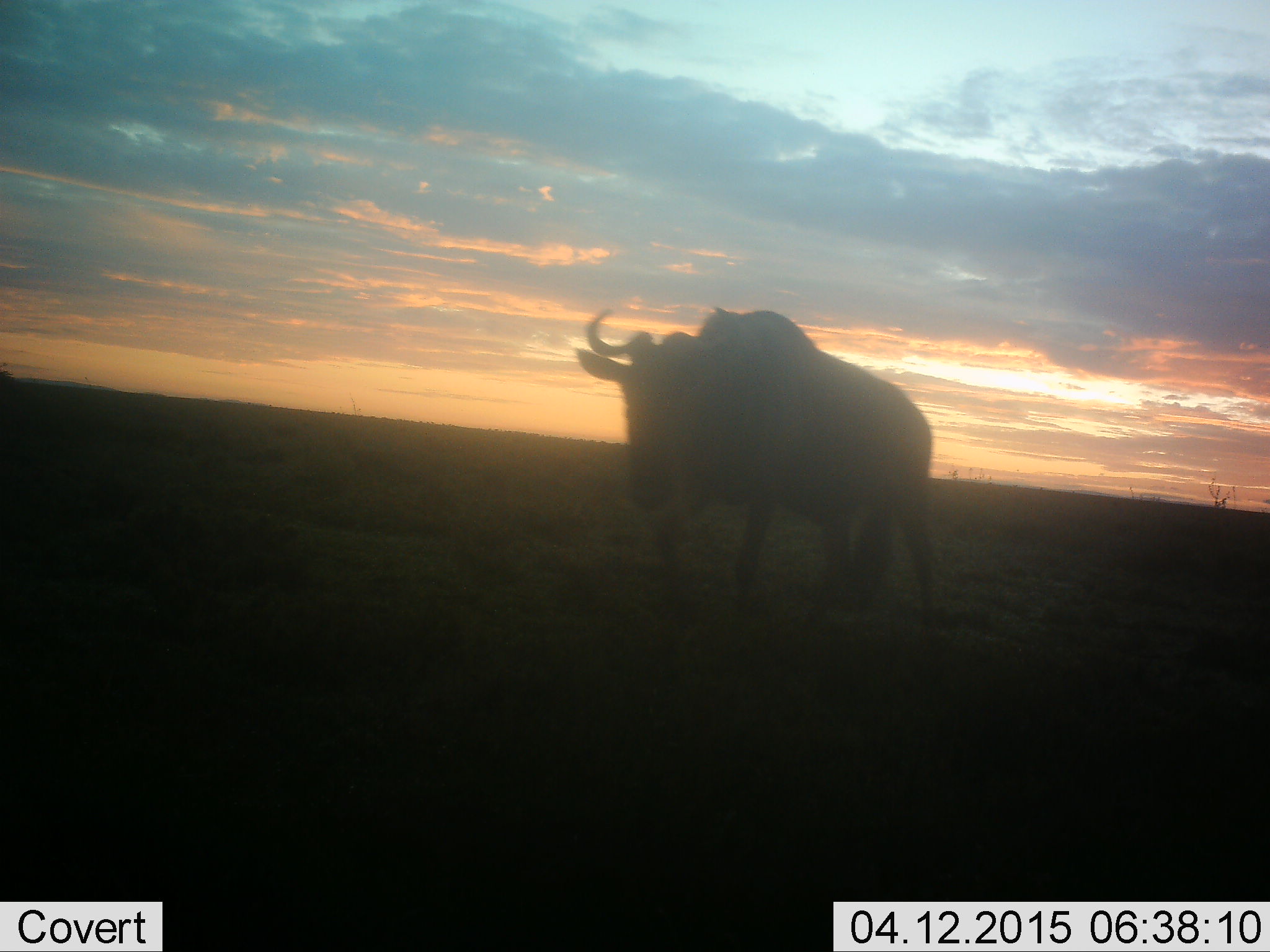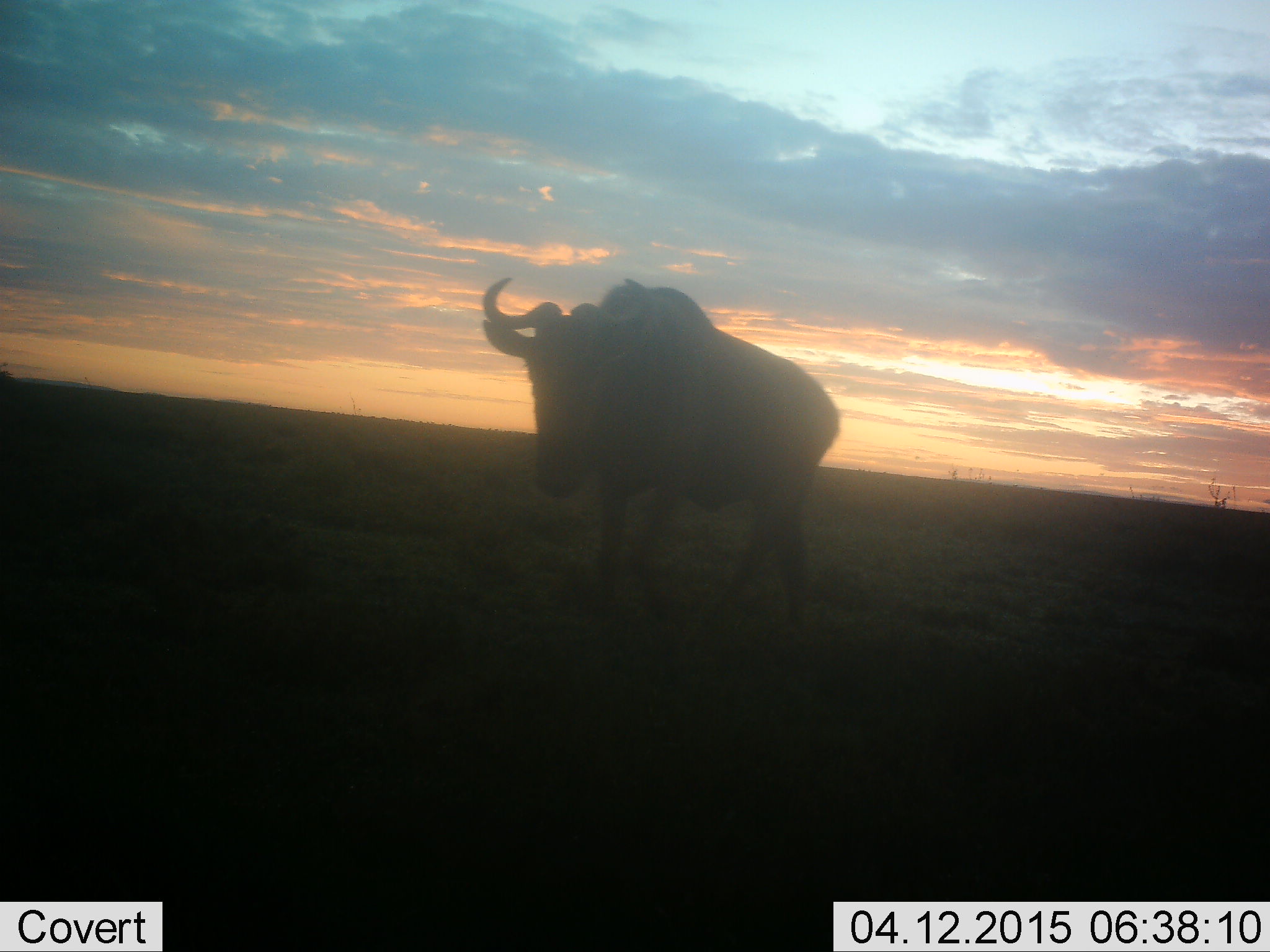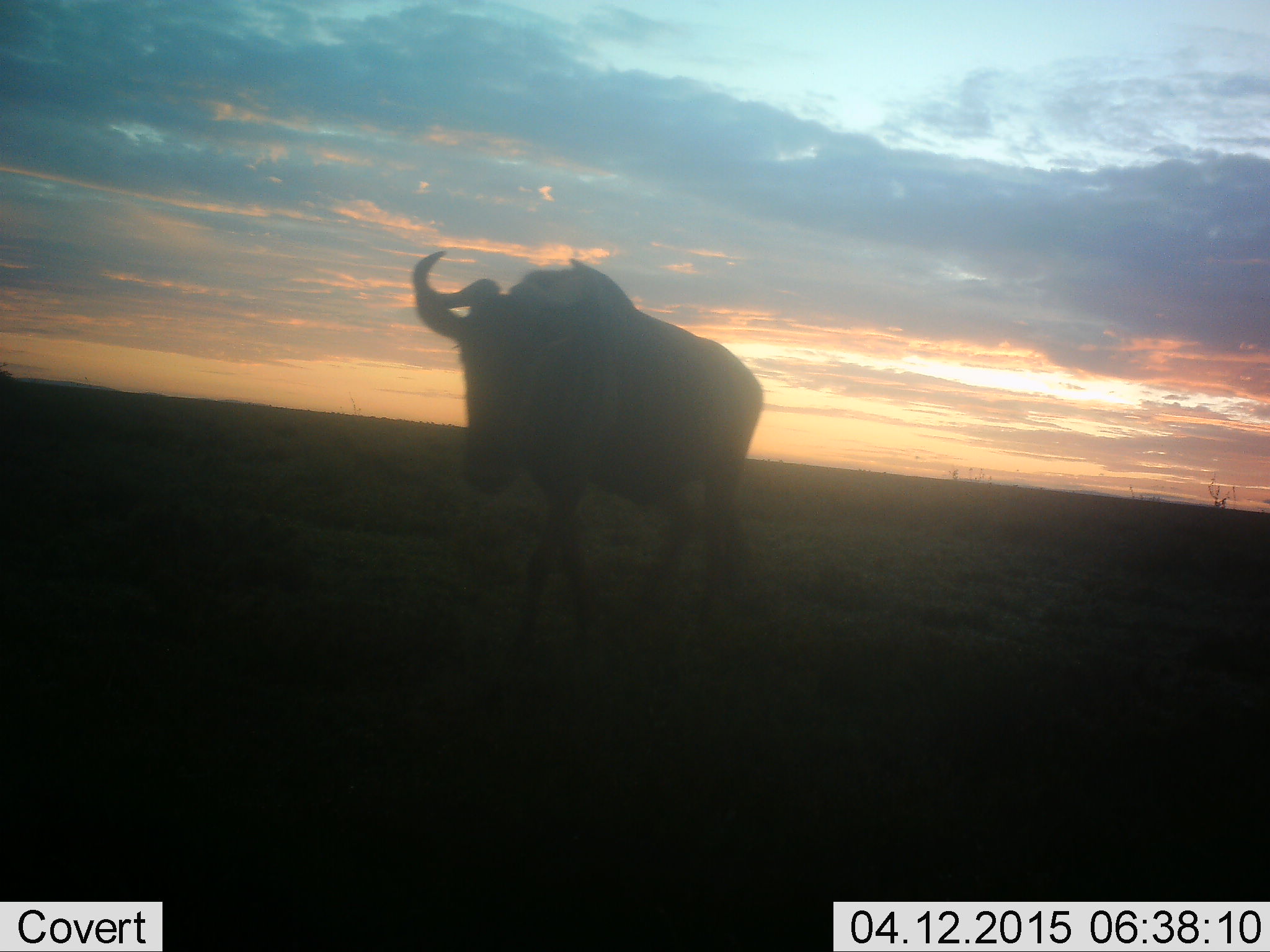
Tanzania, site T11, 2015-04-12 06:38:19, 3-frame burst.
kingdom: Animalia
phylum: Chordata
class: Mammalia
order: Artiodactyla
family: Bovidae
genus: Connochaetes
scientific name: Connochaetes taurinus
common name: blue wildebeest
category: wildebeest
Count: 1.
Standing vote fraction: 40%.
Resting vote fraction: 0%.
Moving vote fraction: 70%.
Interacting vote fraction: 0%.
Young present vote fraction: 0%.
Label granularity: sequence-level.